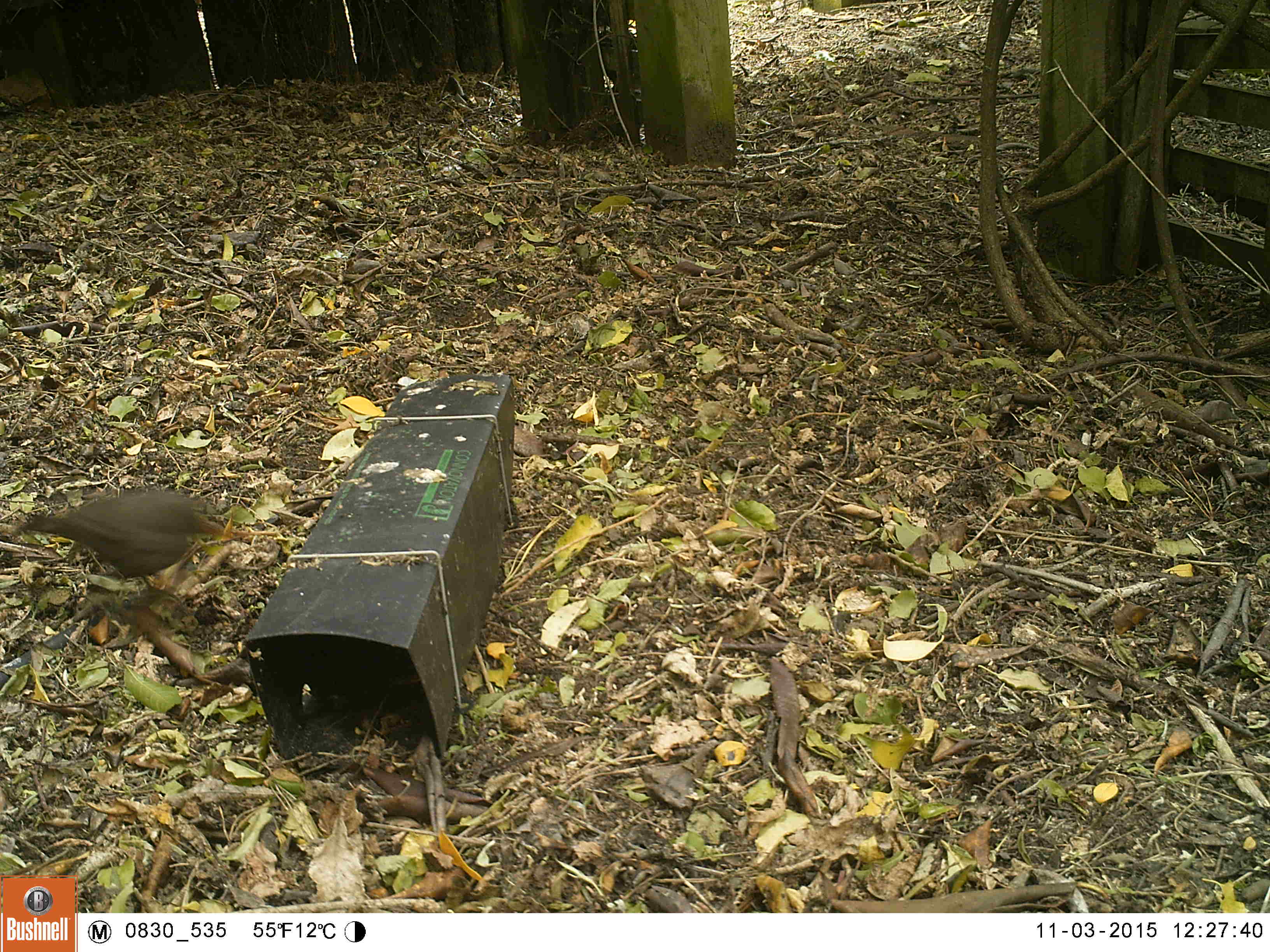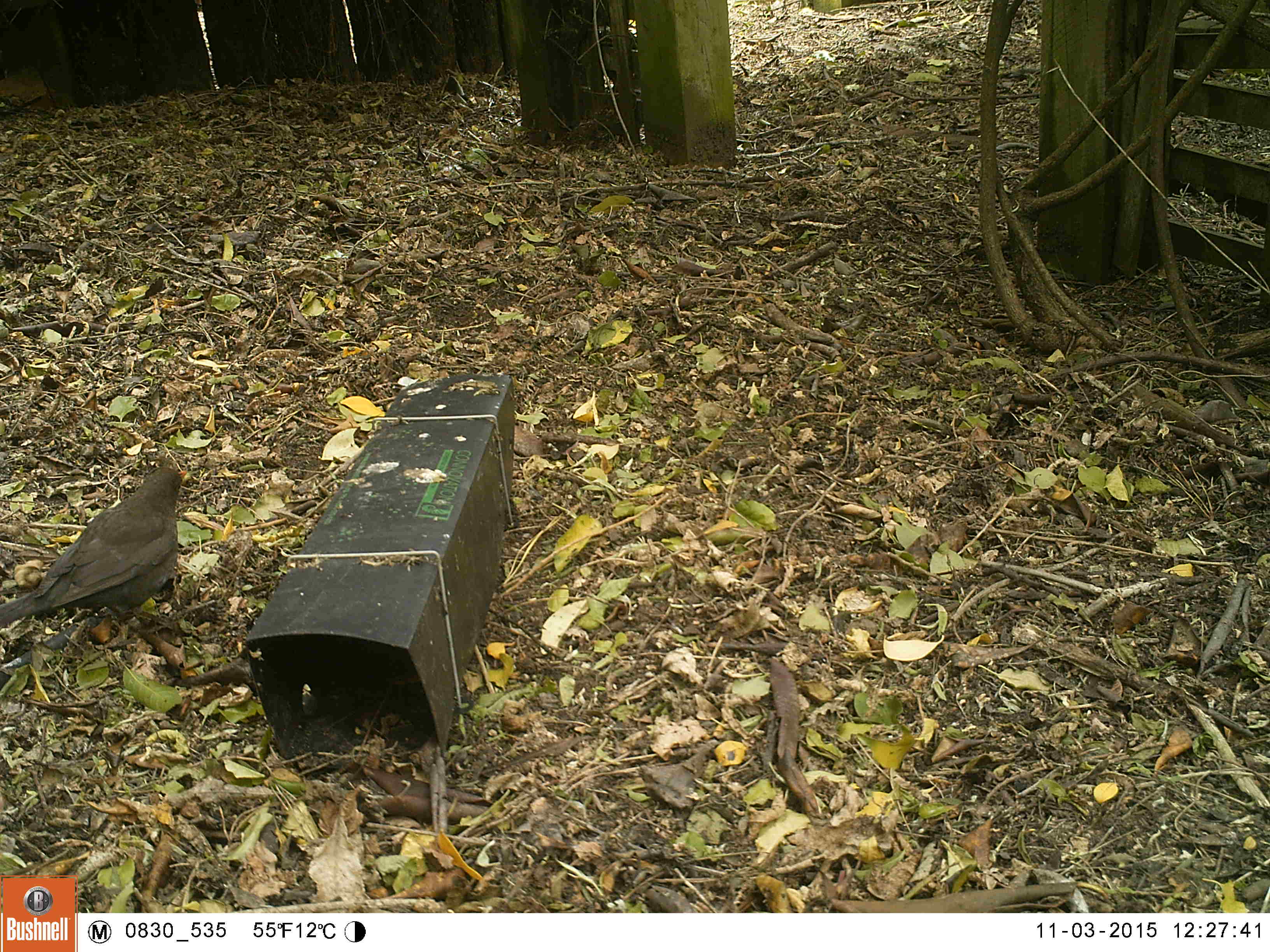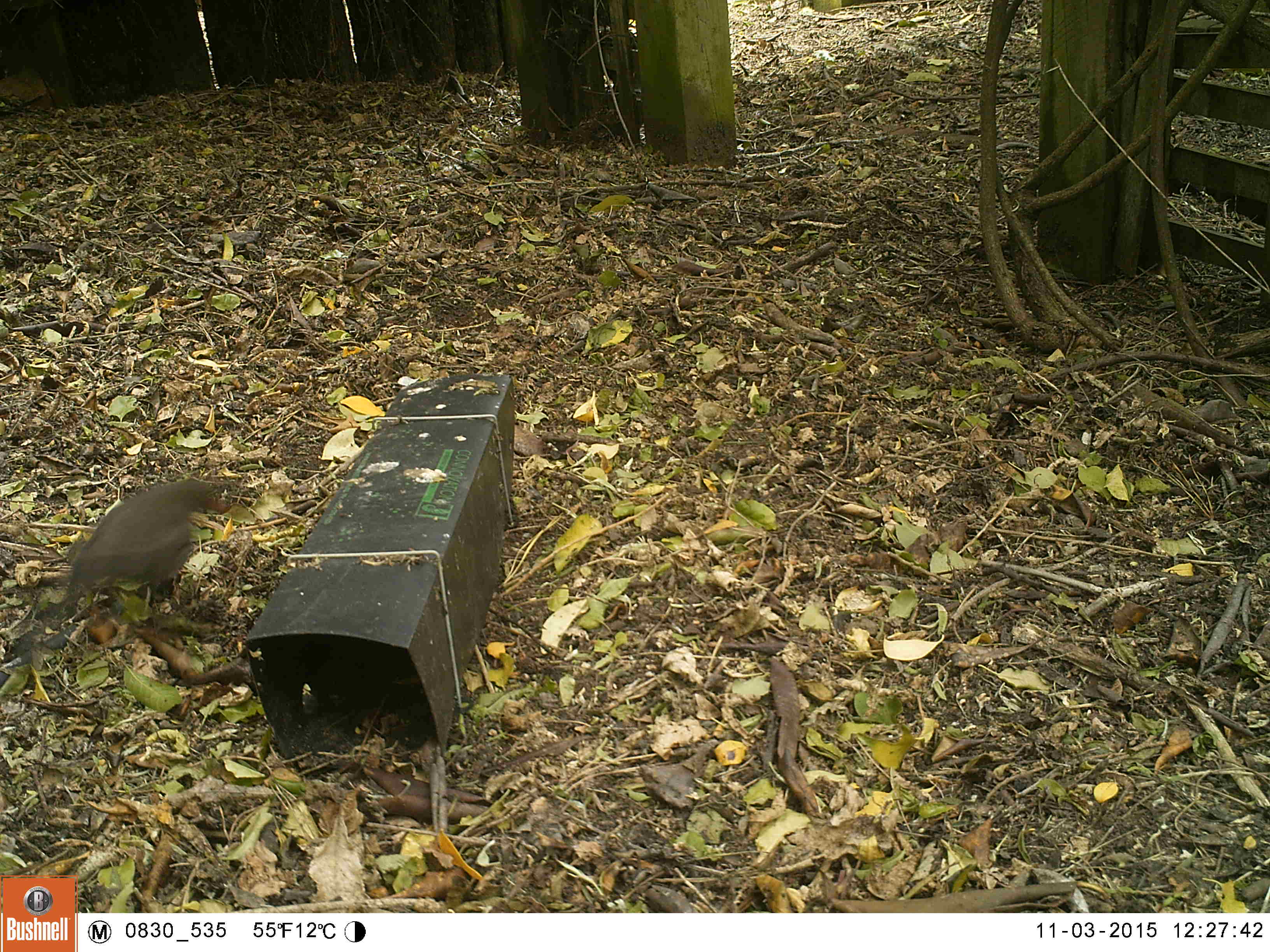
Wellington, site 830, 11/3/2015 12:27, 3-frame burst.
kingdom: Animalia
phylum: Chordata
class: Aves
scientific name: Aves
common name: bird